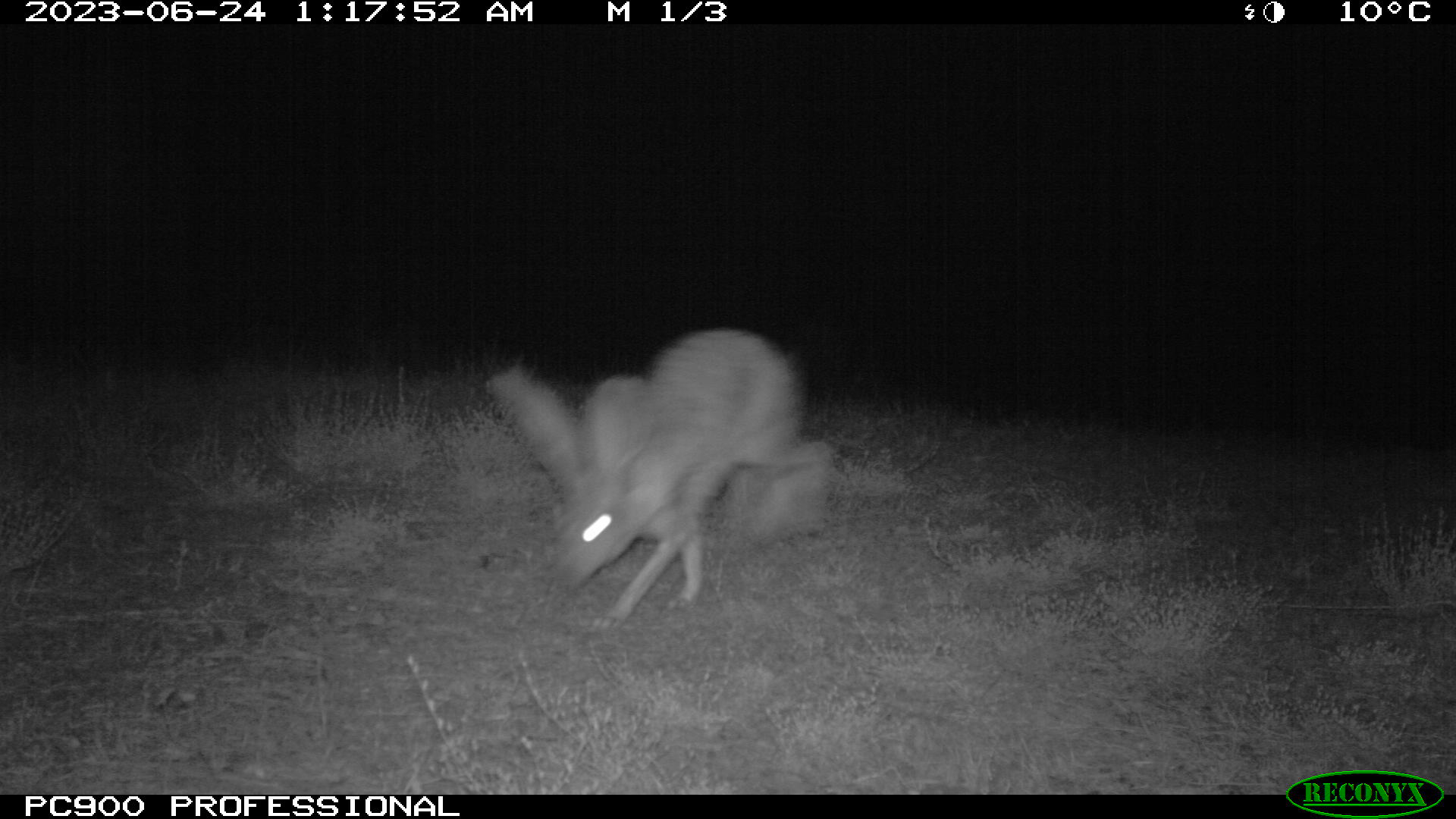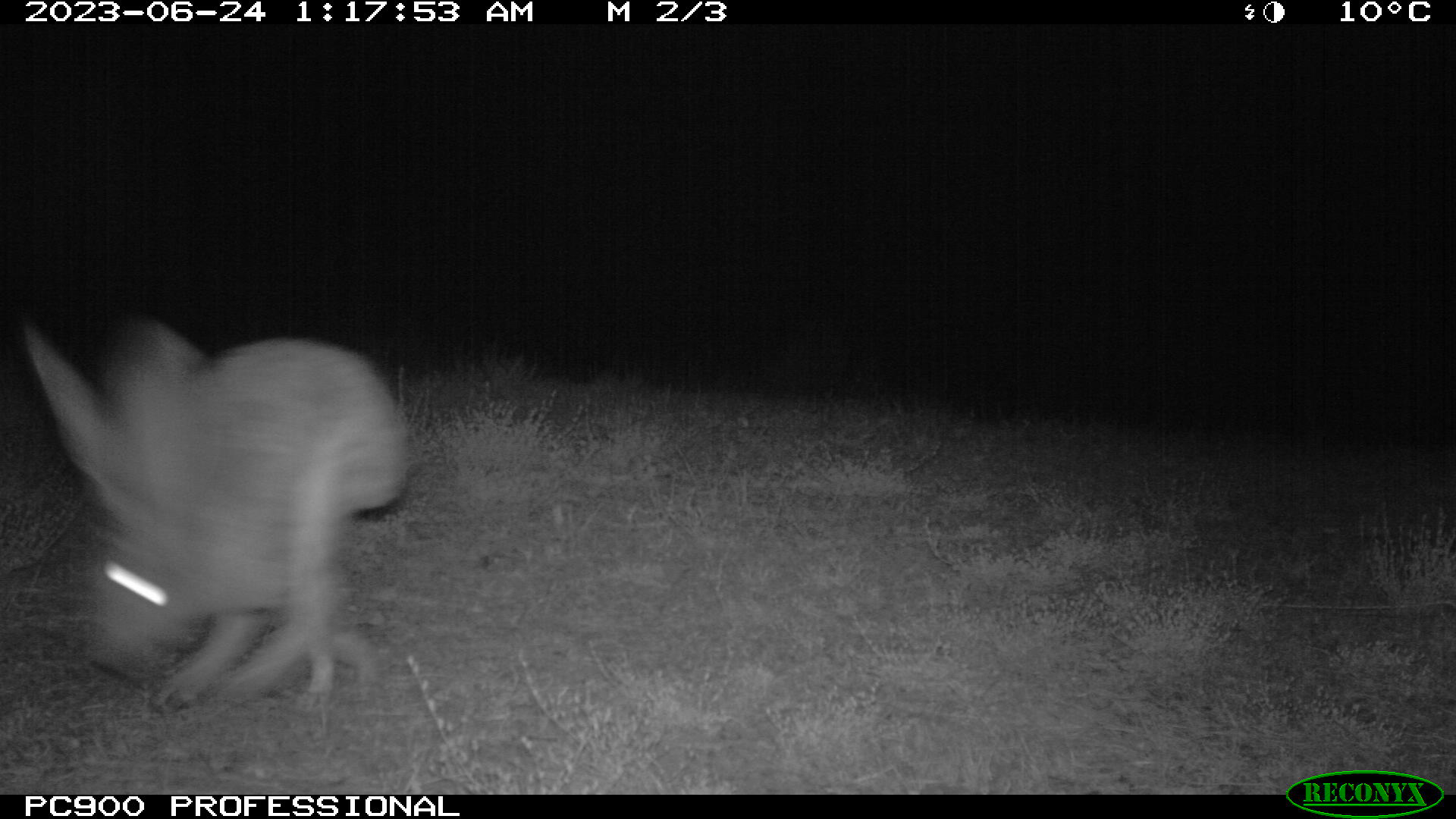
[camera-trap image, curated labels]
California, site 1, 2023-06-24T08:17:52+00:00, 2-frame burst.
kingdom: Animalia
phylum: Chordata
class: Mammalia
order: Lagomorpha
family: Leporidae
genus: Lepus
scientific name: Lepus californicus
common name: black-tailed jackrabbit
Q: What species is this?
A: Black-tailed jackrabbit (Lepus californicus).